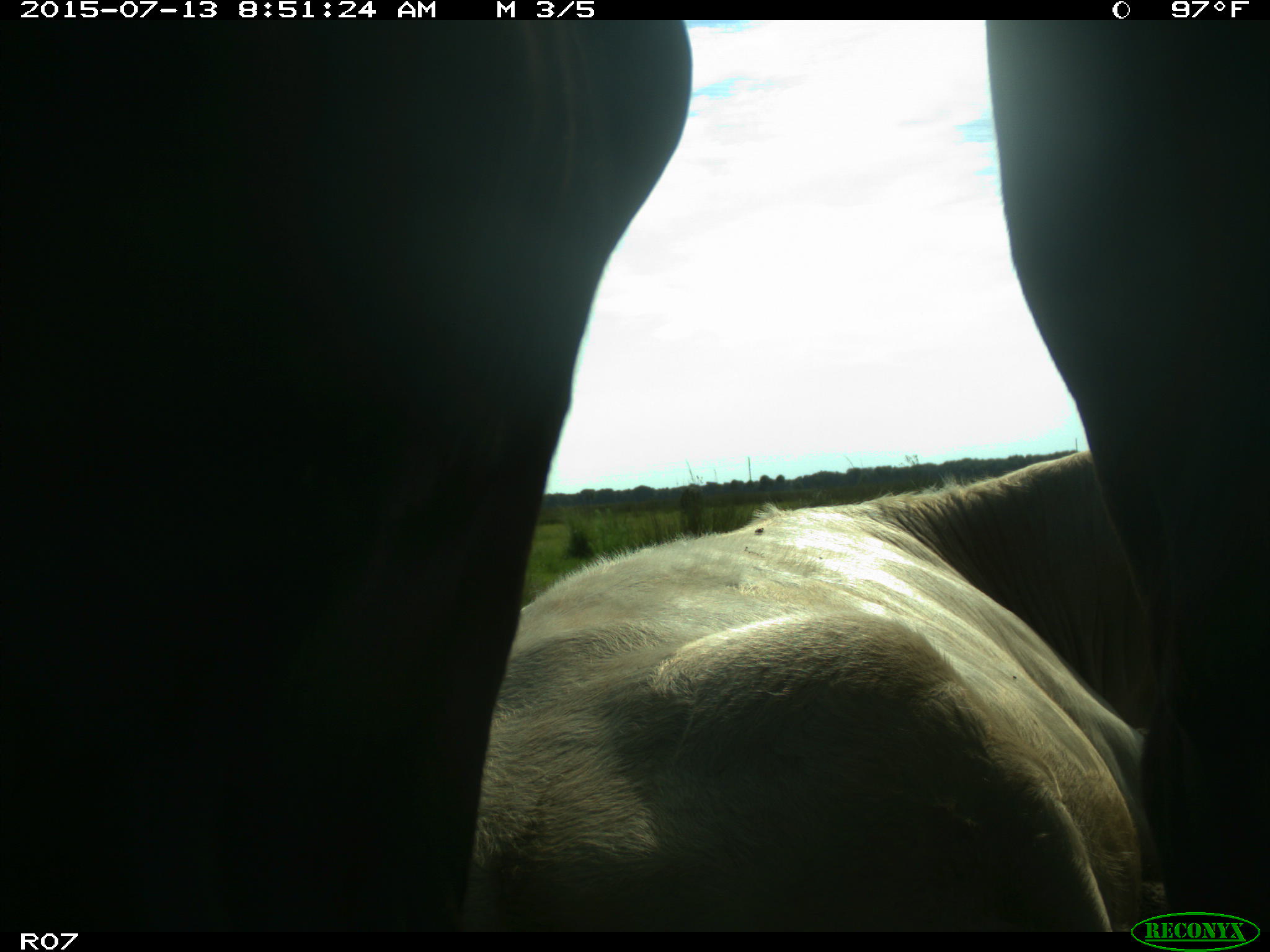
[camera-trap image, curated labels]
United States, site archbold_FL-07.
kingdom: Animalia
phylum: Chordata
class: Mammalia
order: Artiodactyla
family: Bovidae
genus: Bos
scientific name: Bos taurus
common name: domestic cow